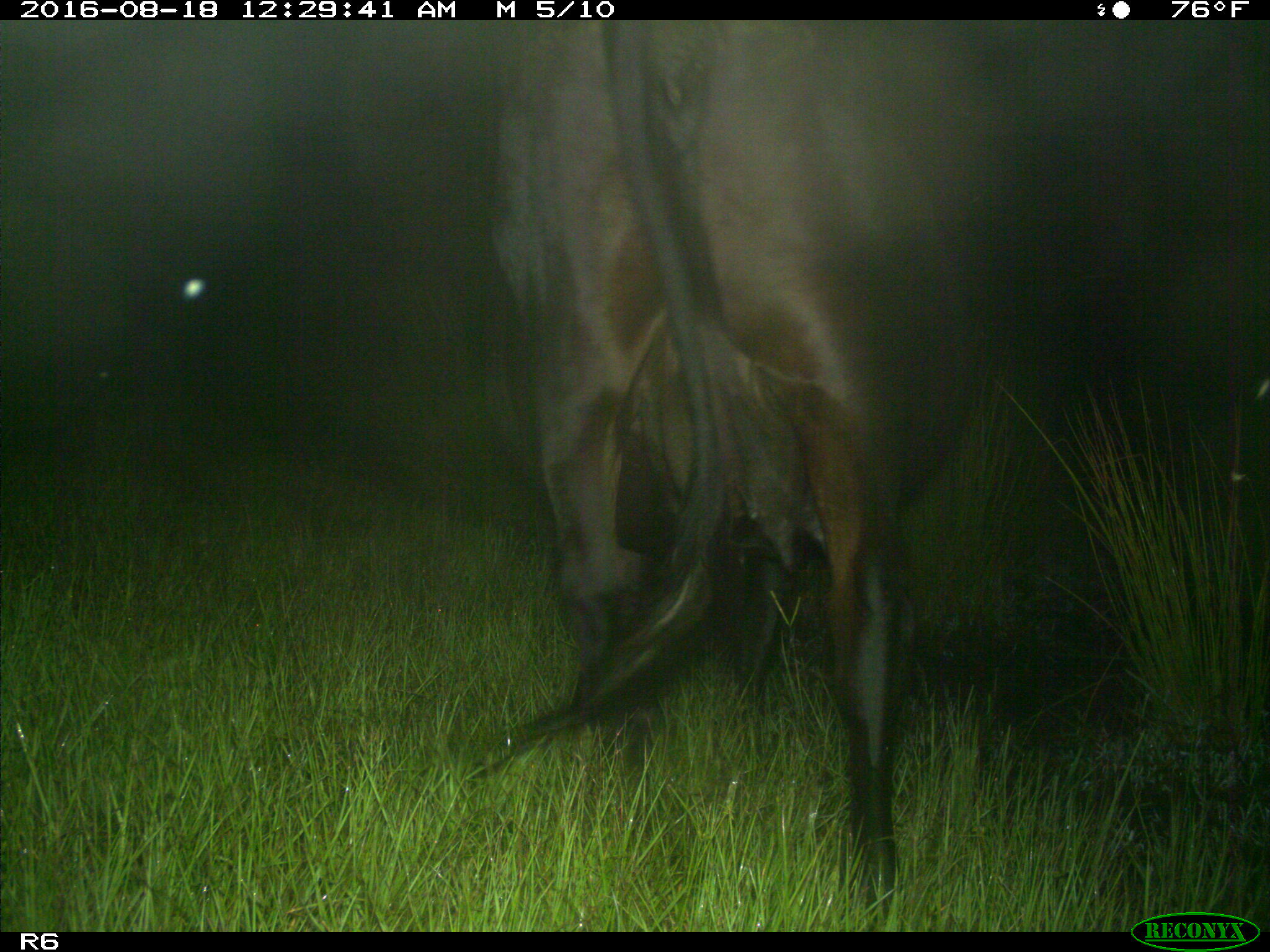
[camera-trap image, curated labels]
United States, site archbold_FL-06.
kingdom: Animalia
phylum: Chordata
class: Mammalia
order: Artiodactyla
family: Bovidae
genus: Bos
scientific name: Bos taurus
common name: domestic cow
Bos taurus (domestic cow).